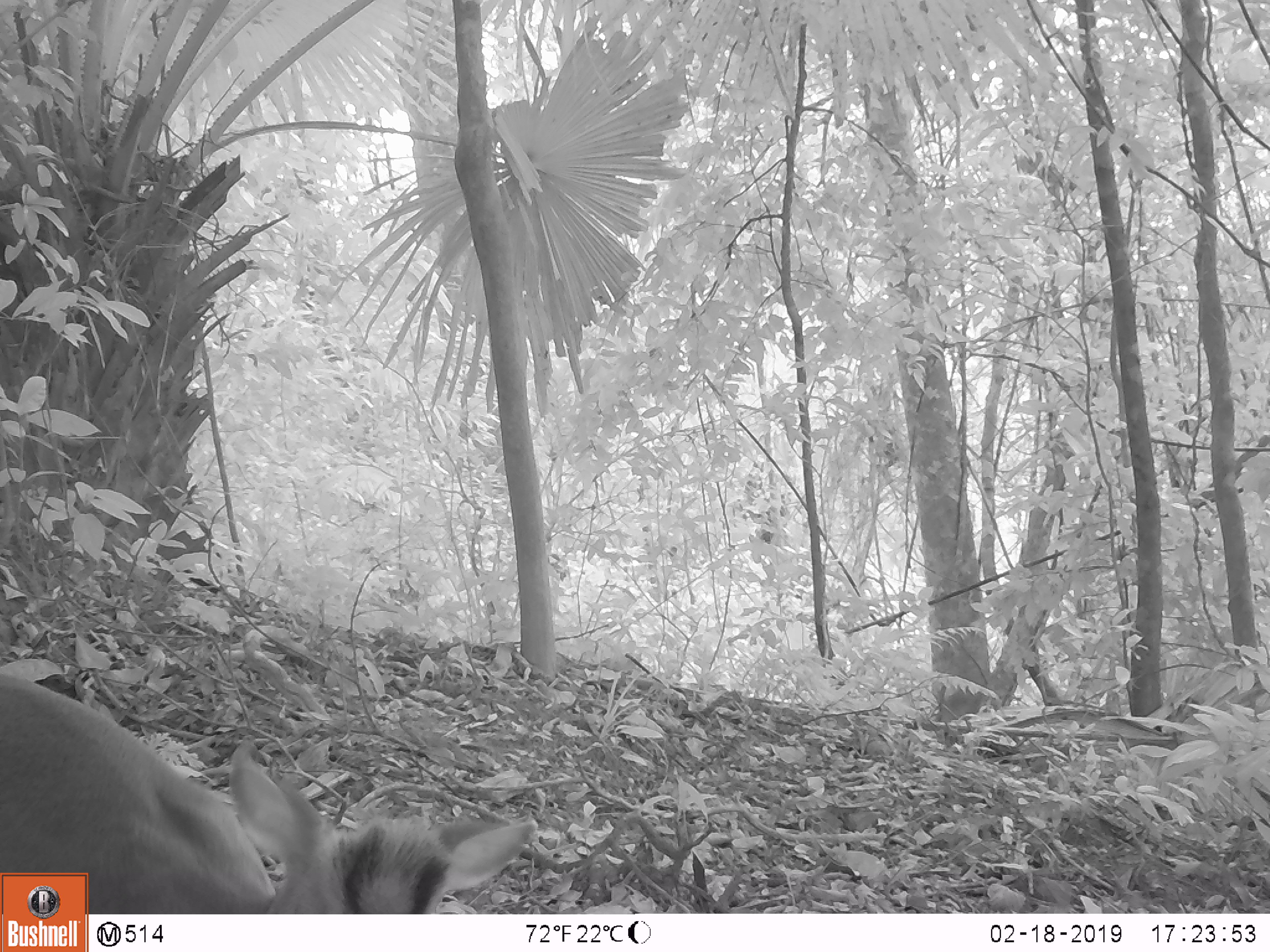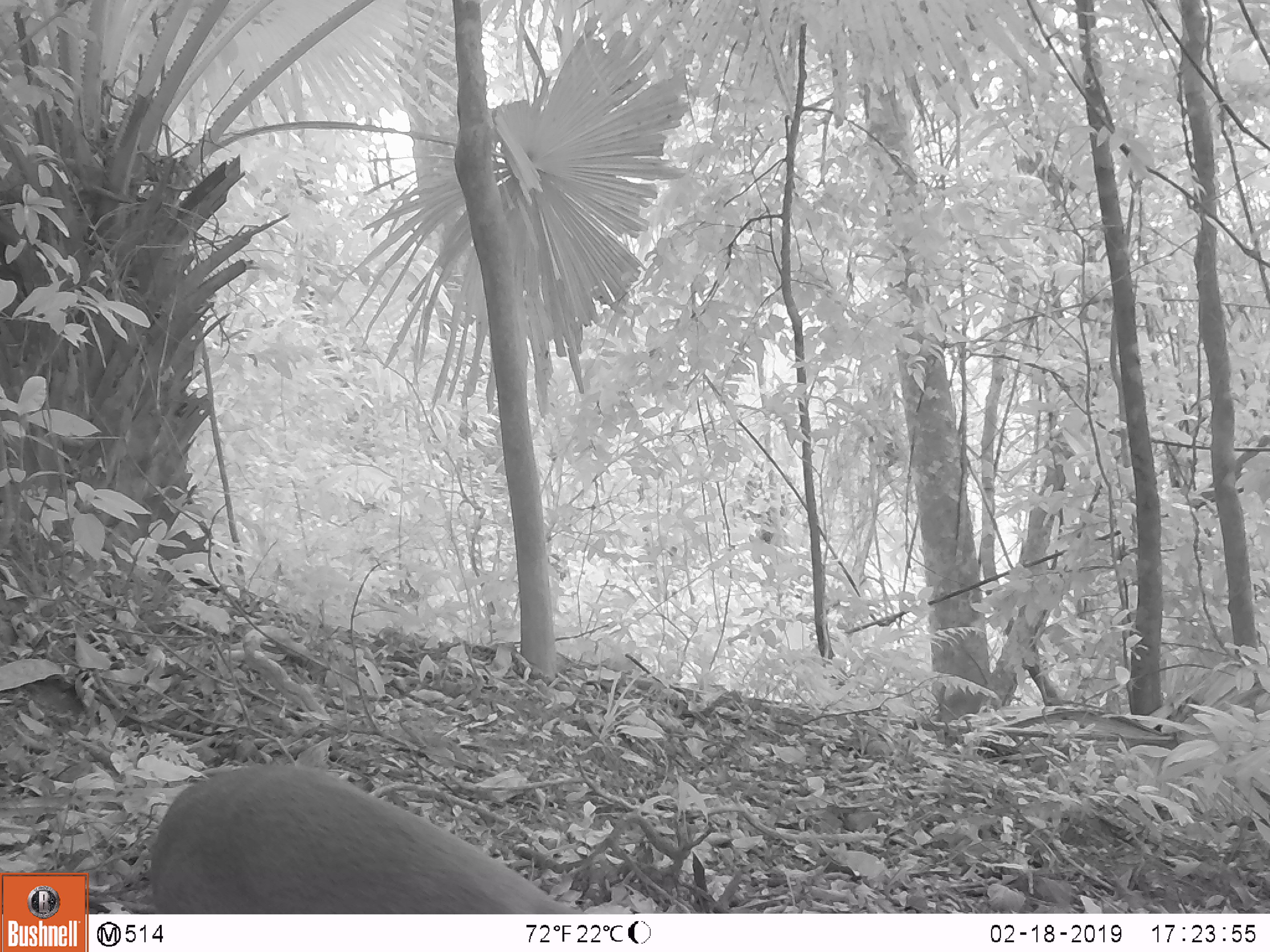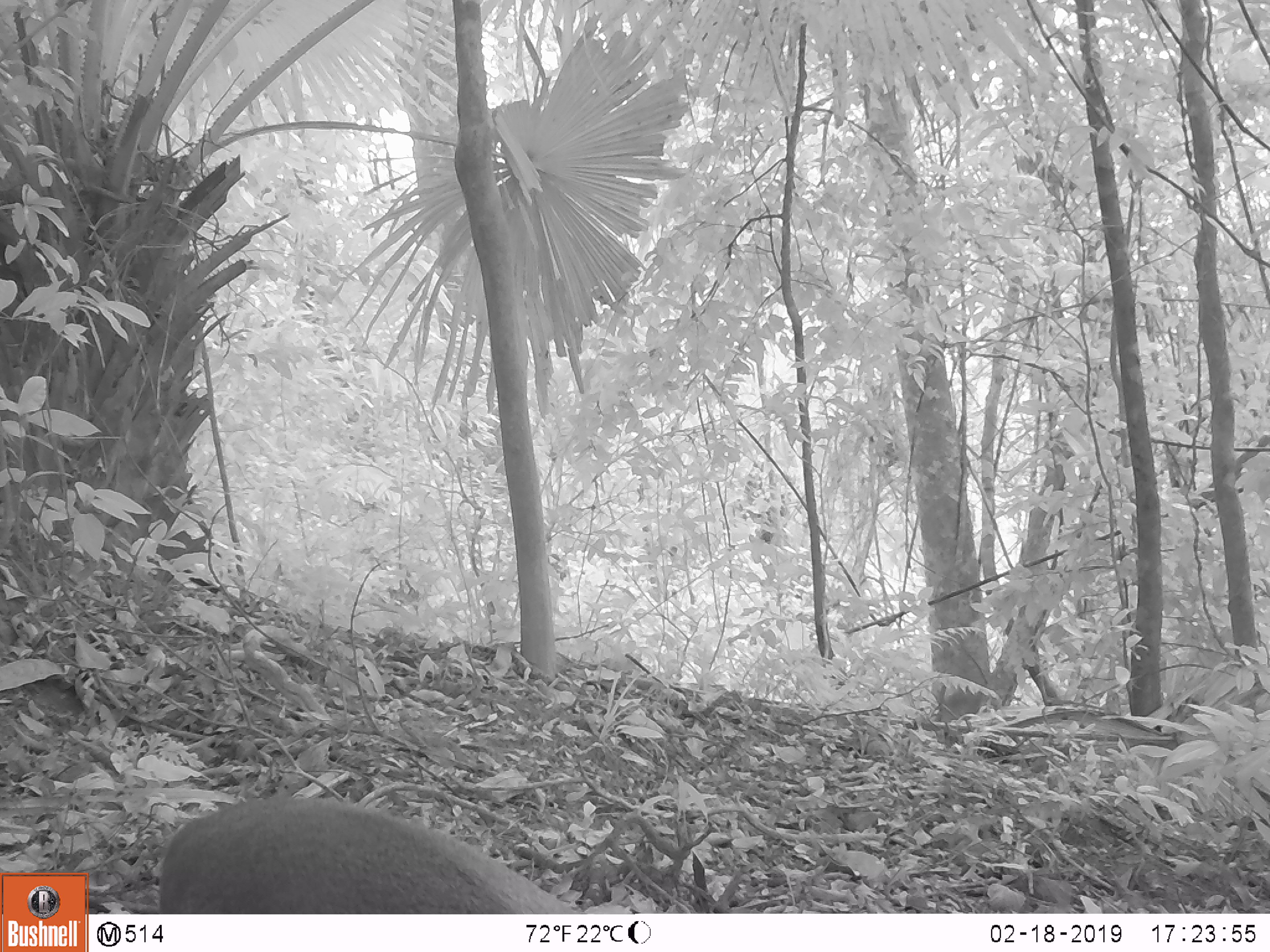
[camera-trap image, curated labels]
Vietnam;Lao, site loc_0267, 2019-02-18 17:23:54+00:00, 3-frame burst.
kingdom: Animalia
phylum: Chordata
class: Mammalia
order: Artiodactyla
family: Cervidae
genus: Muntiacus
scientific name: Muntiacus rooseveltorum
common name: roosevelt's muntjac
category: roosevelts muntjac group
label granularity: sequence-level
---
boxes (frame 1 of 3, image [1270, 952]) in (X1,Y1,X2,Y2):
roosevelts muntjac group: (0,666,537,913)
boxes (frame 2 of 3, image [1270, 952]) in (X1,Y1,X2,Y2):
roosevelts muntjac group: (147,761,578,912)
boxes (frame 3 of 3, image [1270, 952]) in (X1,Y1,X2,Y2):
roosevelts muntjac group: (155,791,577,913)